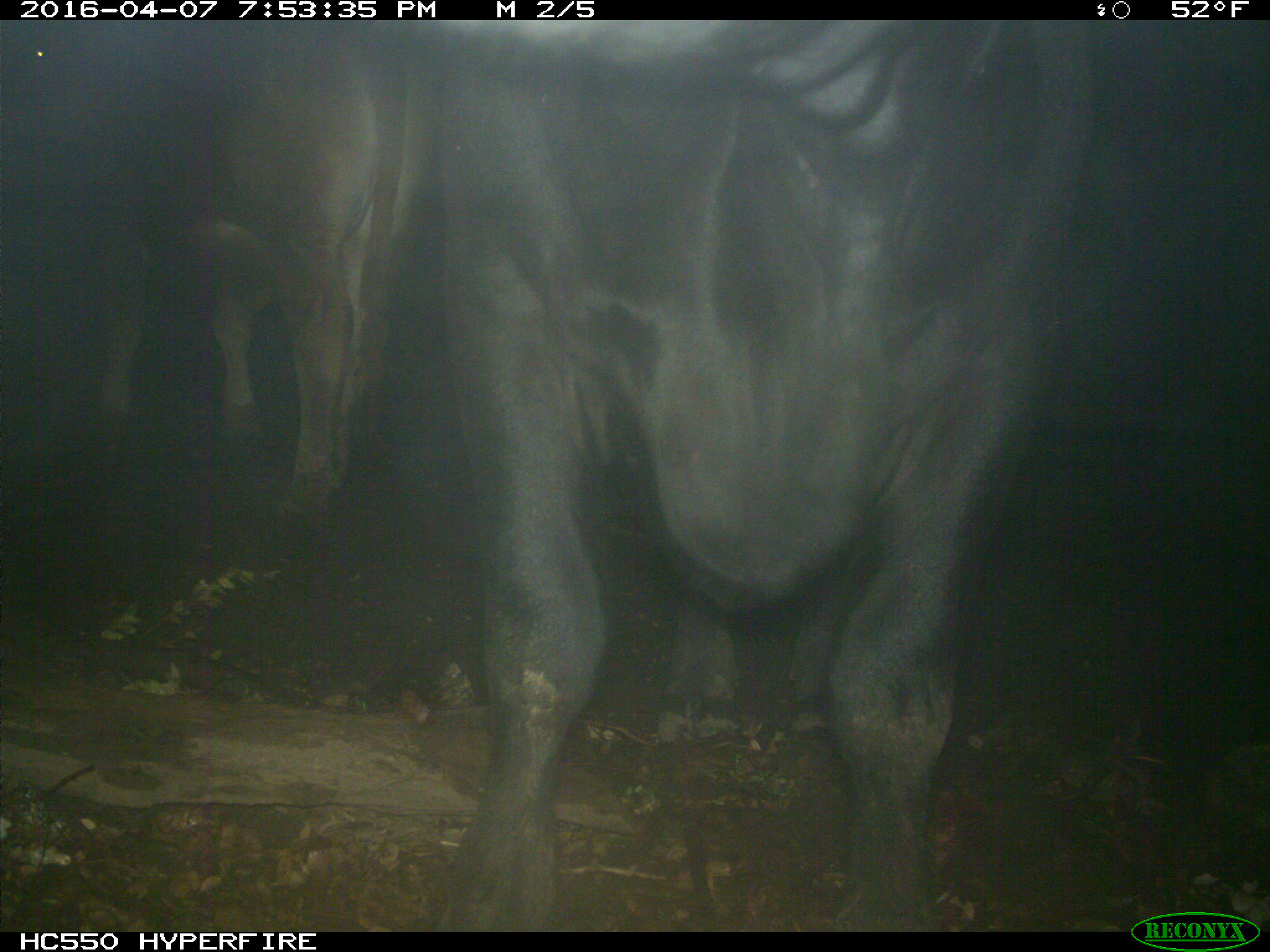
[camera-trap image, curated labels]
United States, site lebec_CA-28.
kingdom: Animalia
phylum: Chordata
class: Mammalia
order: Artiodactyla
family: Bovidae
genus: Bos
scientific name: Bos taurus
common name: domestic cow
Bos taurus (domestic cow).